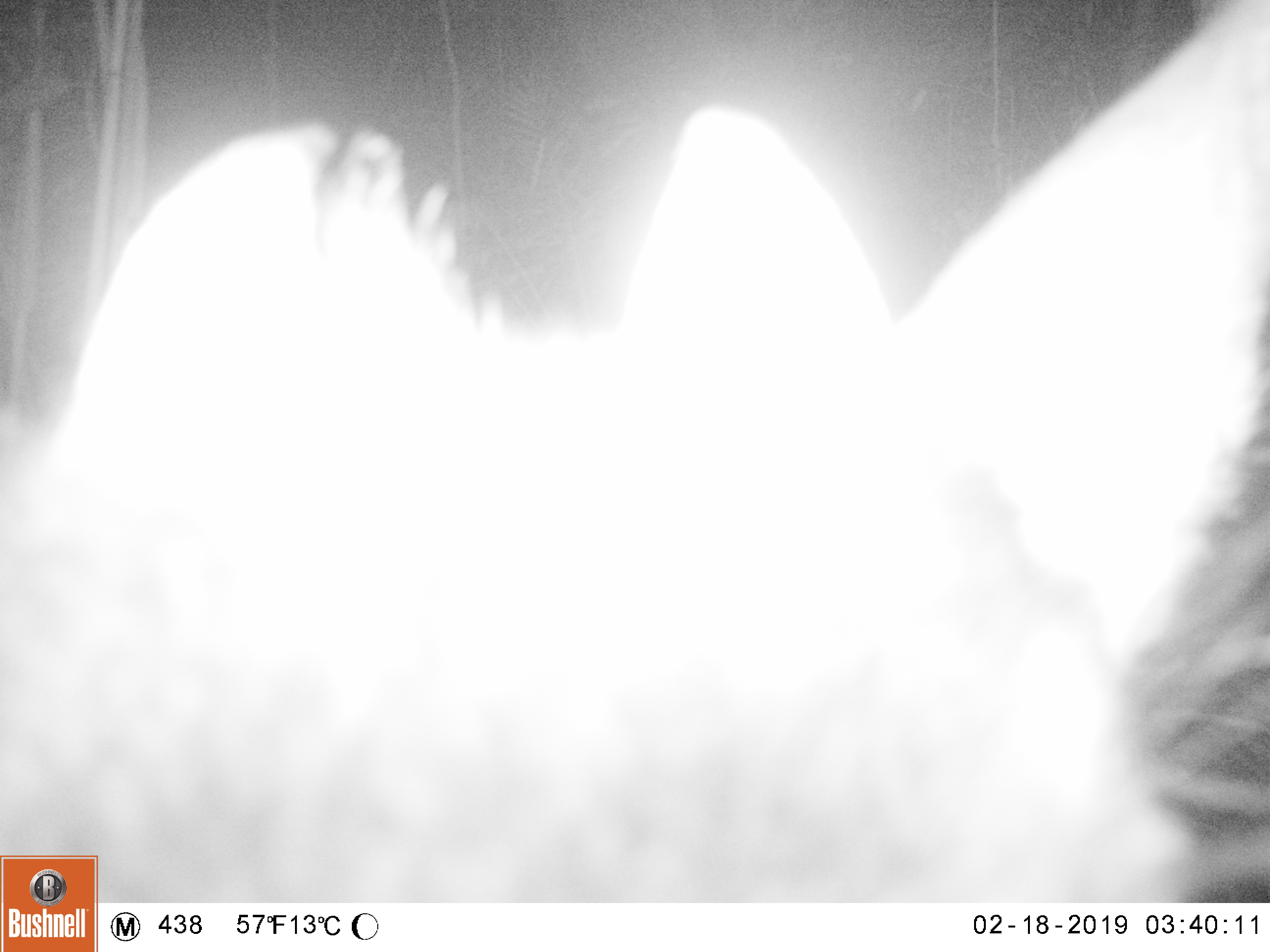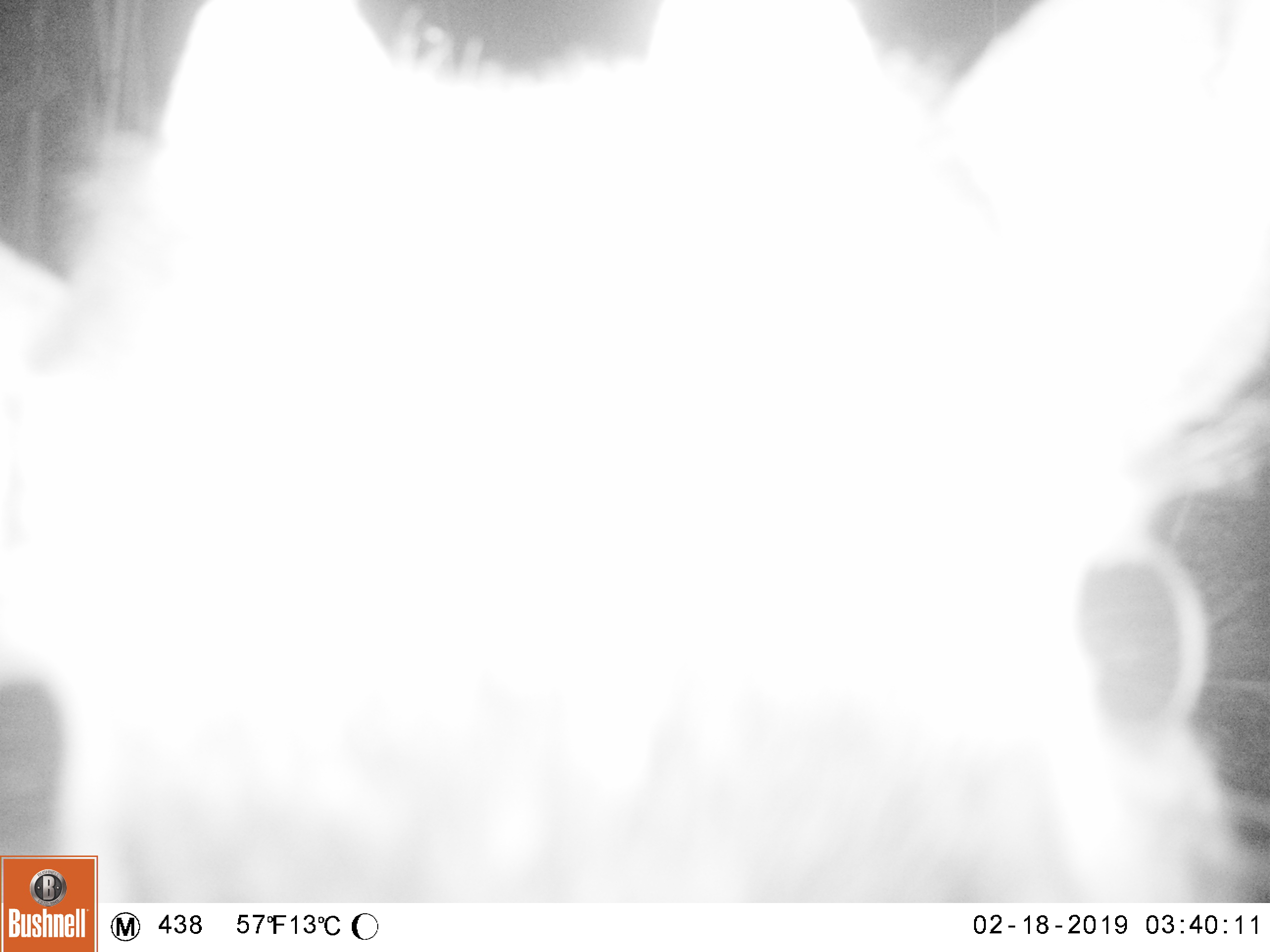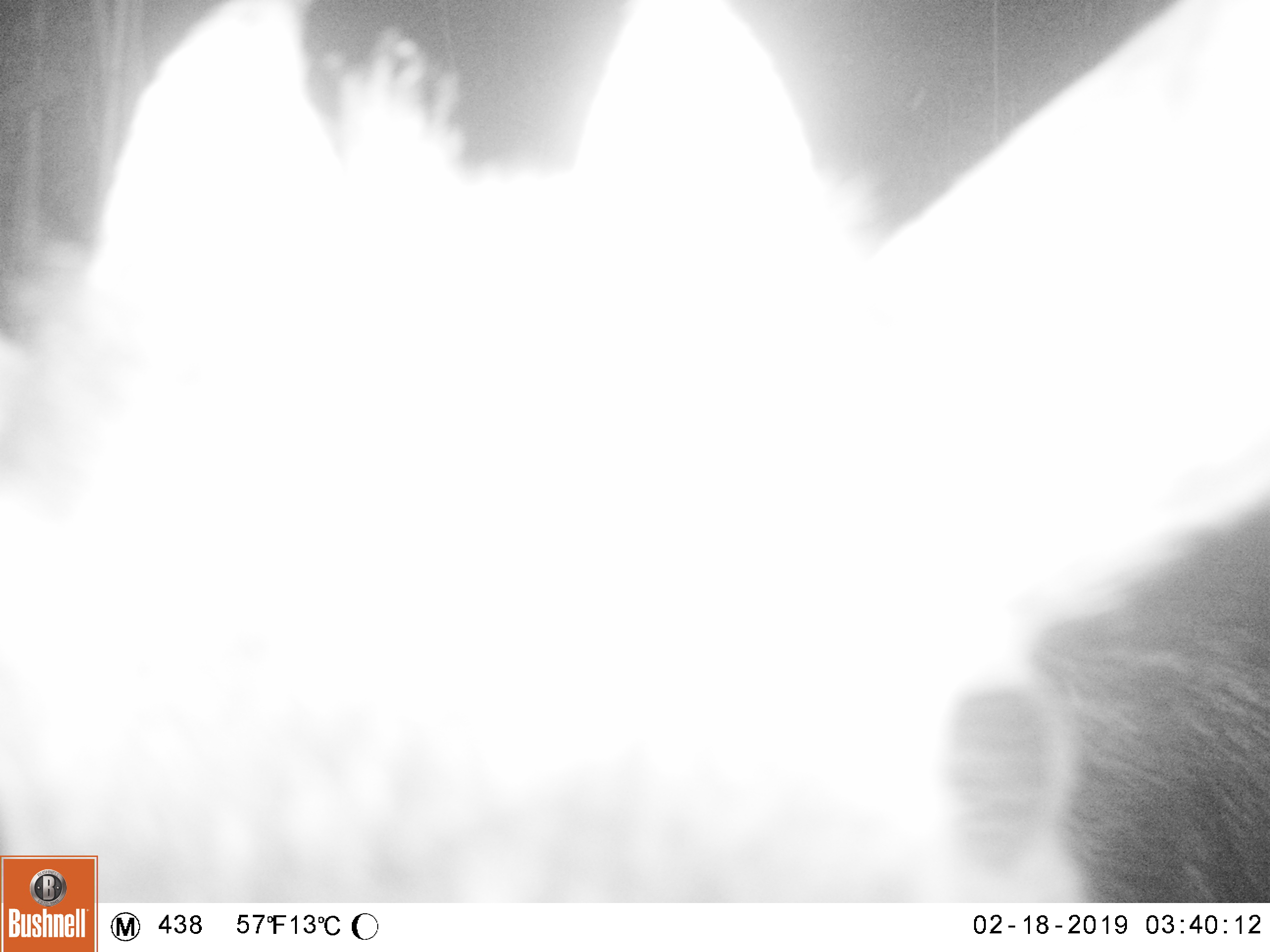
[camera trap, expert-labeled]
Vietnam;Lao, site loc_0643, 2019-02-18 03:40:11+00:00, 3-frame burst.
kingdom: Animalia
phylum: Chordata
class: Mammalia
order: Artiodactyla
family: Bovidae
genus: Capricornis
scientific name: Capricornis sumatraensis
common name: chinese serow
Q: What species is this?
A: Chinese serow (Capricornis sumatraensis).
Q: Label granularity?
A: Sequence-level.